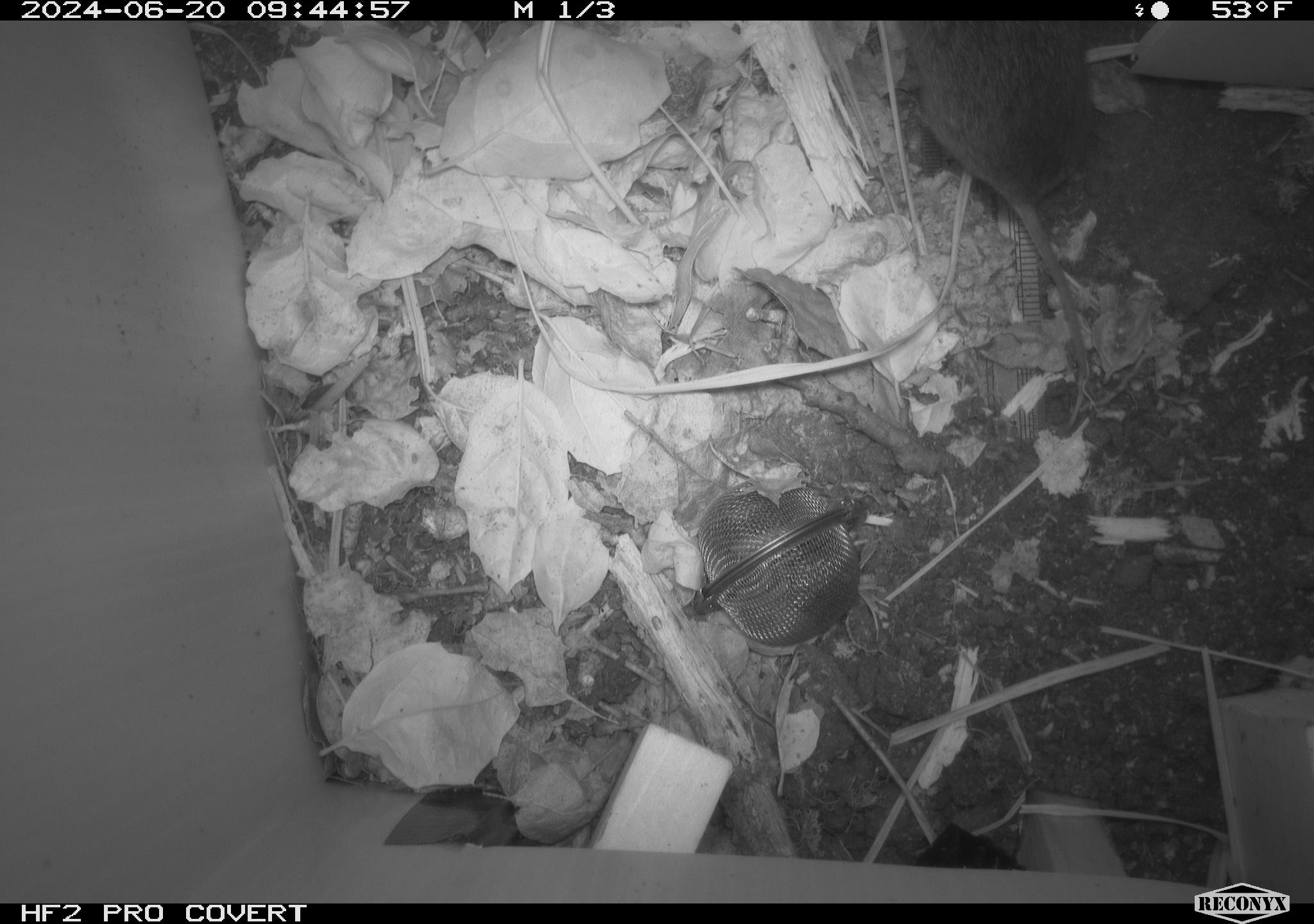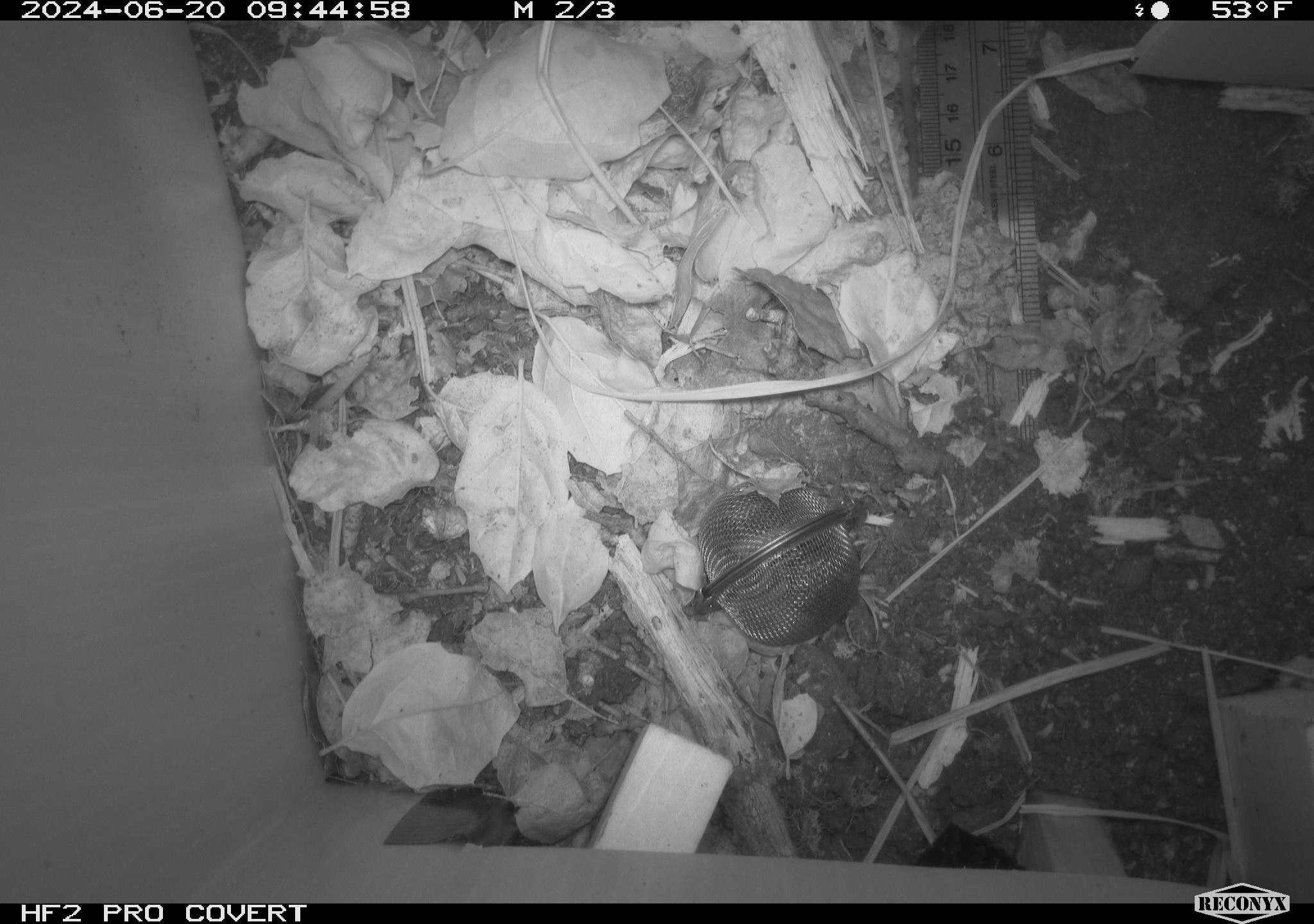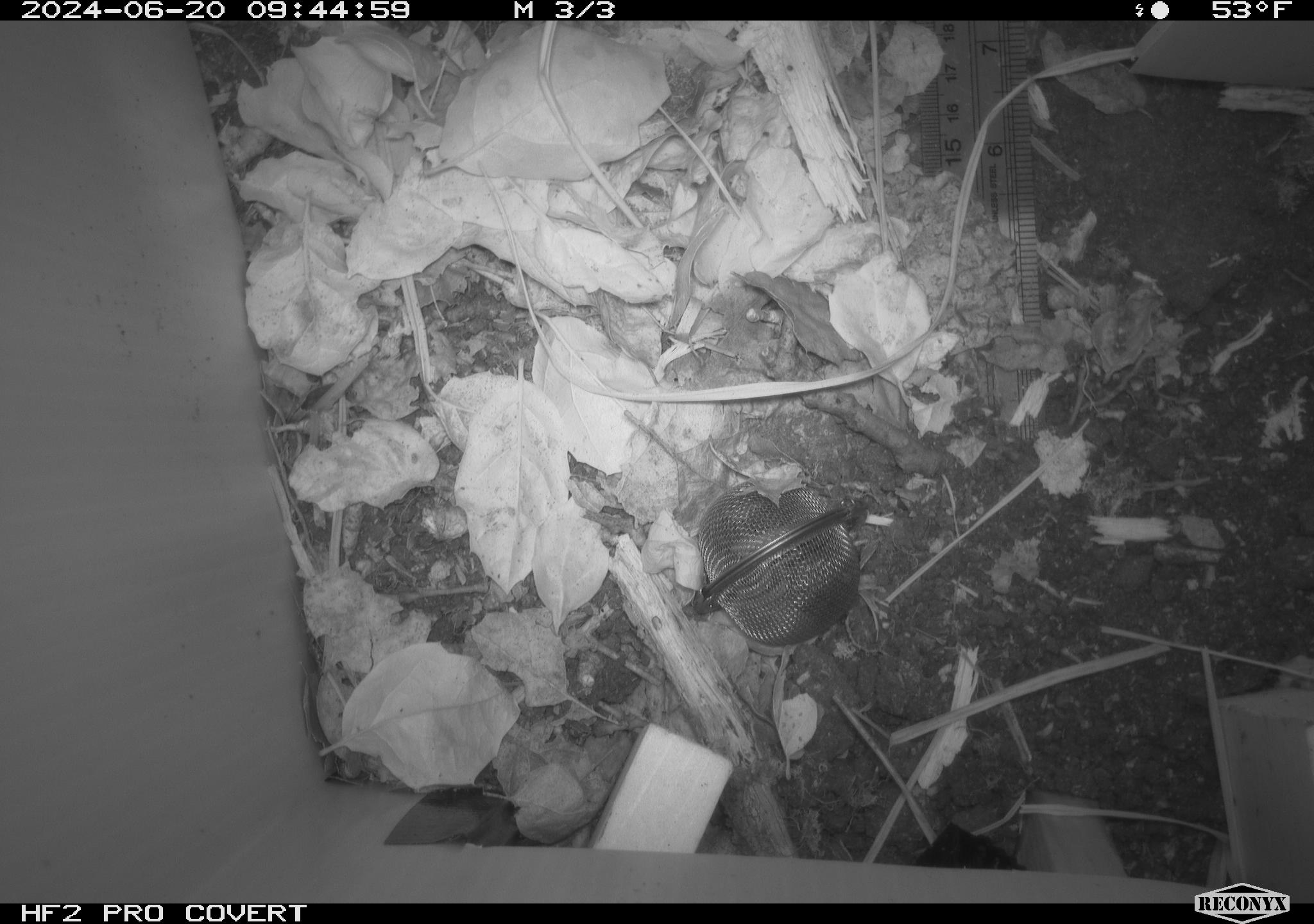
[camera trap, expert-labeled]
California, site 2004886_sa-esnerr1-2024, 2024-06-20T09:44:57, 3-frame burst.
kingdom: Animalia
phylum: Chordata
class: Mammalia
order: Rodentia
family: Cricetidae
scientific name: Cricetidae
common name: hamsters, voles, lemmings, and allies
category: cricetidae family